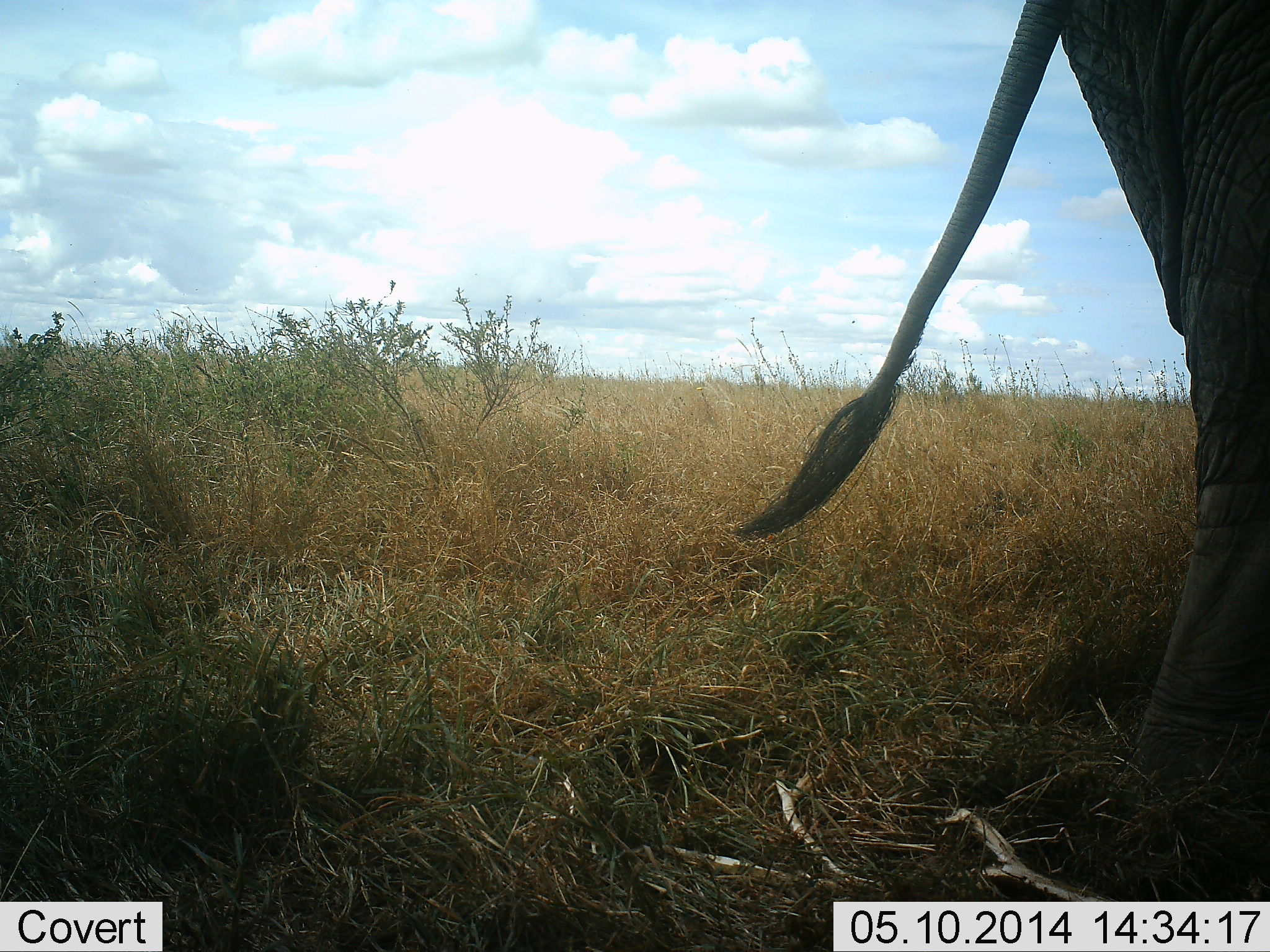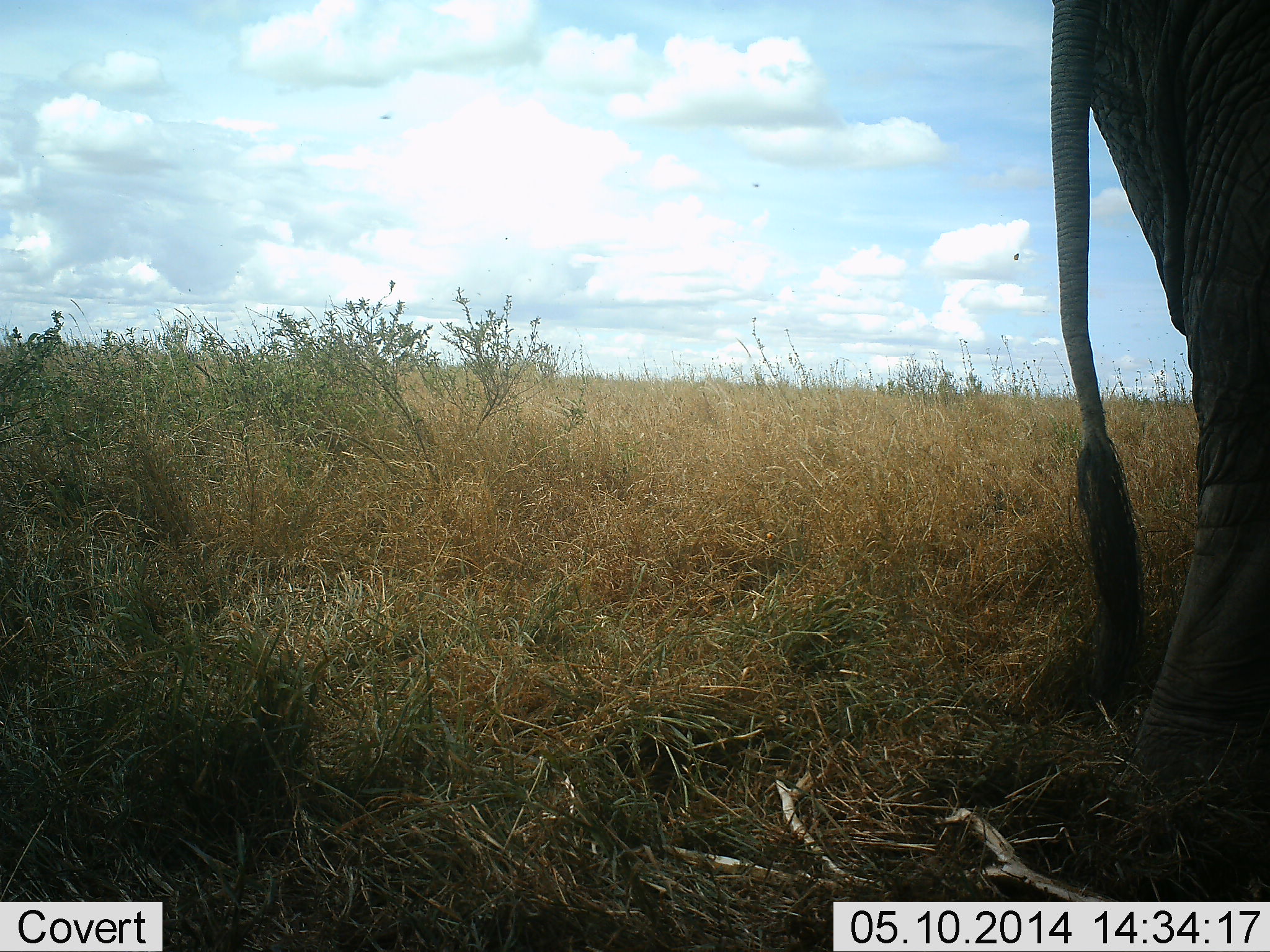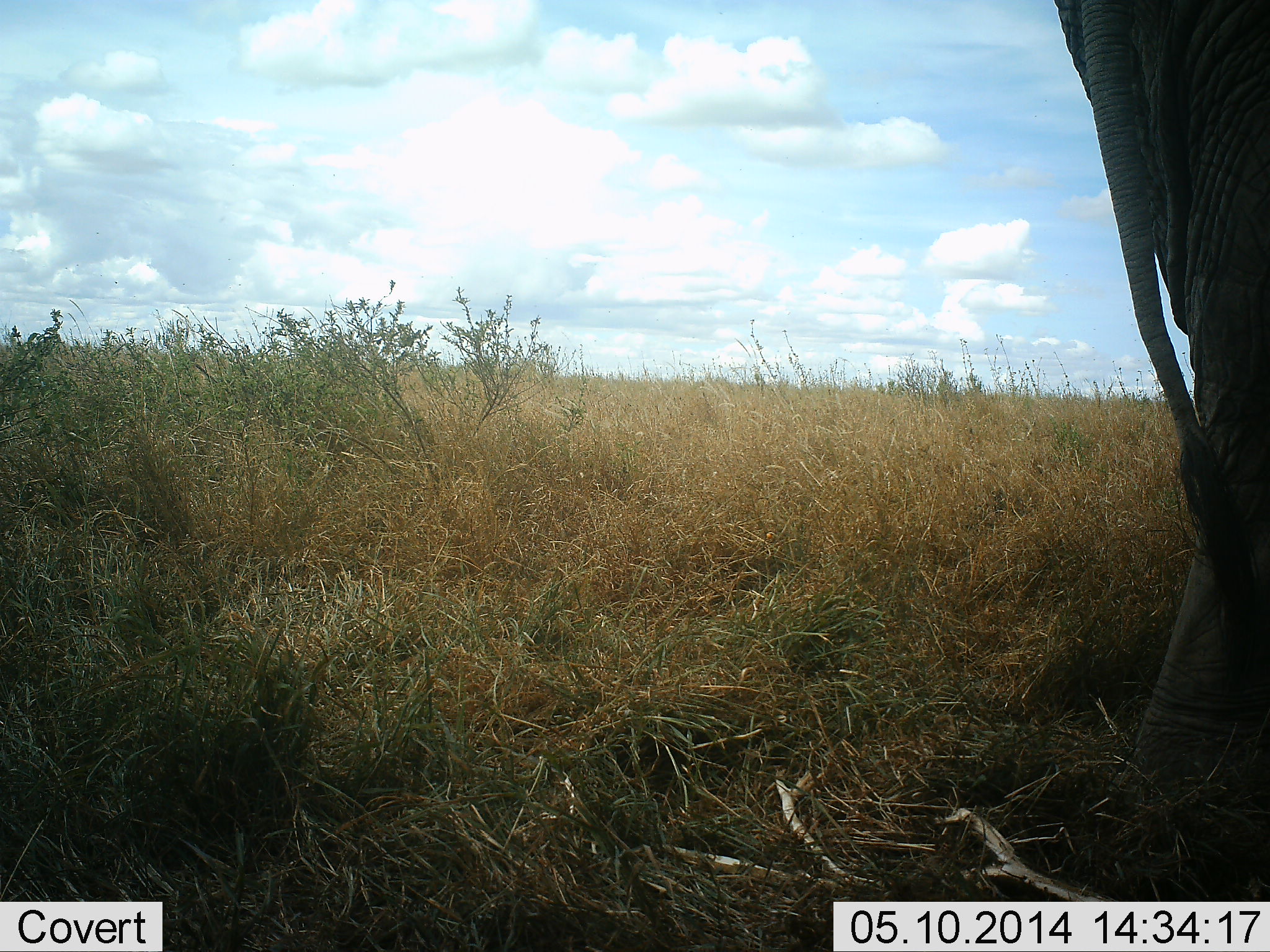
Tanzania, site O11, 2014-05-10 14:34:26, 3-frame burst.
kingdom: Animalia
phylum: Chordata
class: Mammalia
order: Proboscidea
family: Elephantidae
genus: Loxodonta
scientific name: Loxodonta africana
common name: african bush elephant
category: elephant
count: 1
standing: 100%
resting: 0%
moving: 0%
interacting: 0%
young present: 0%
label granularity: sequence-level